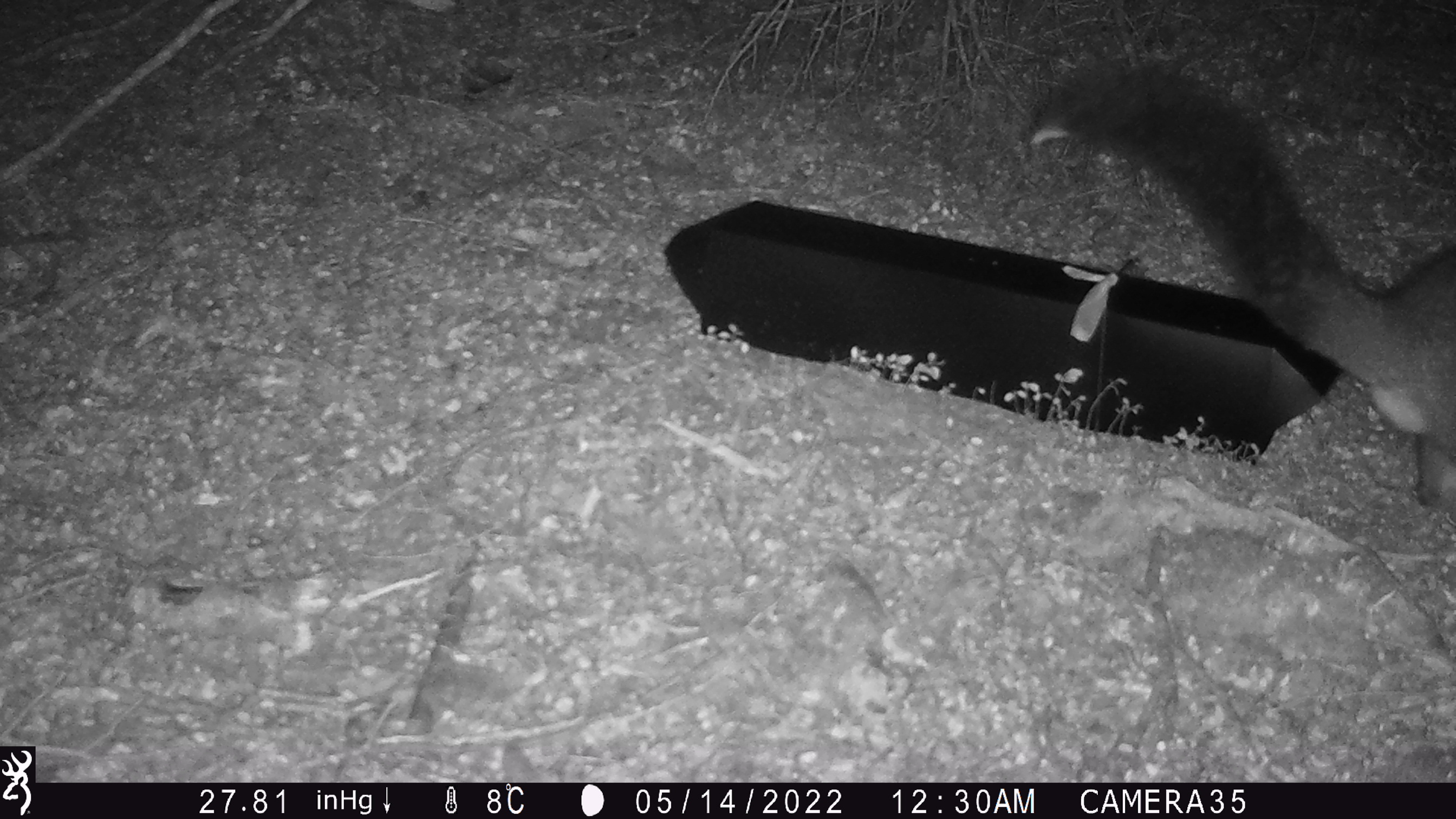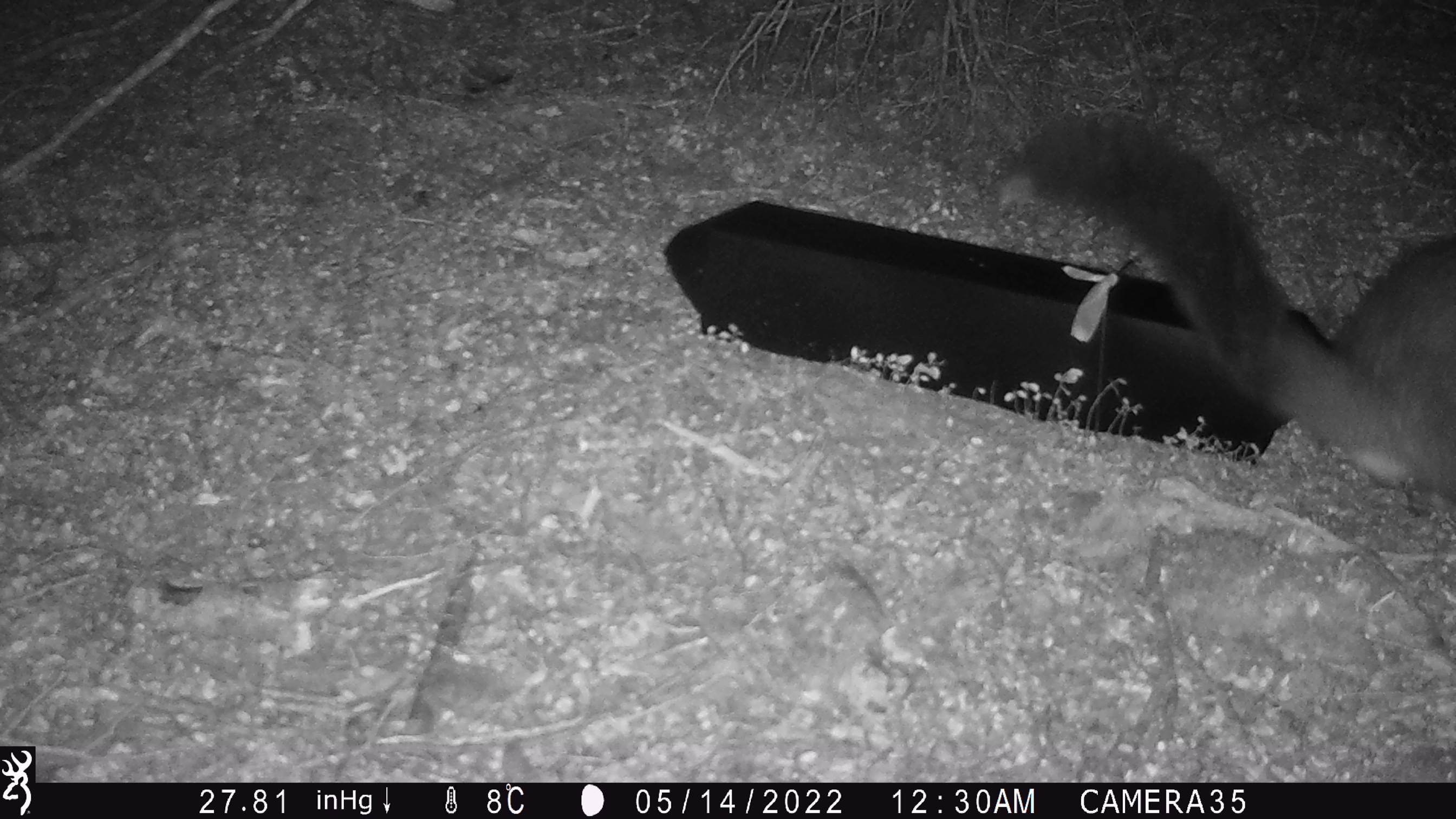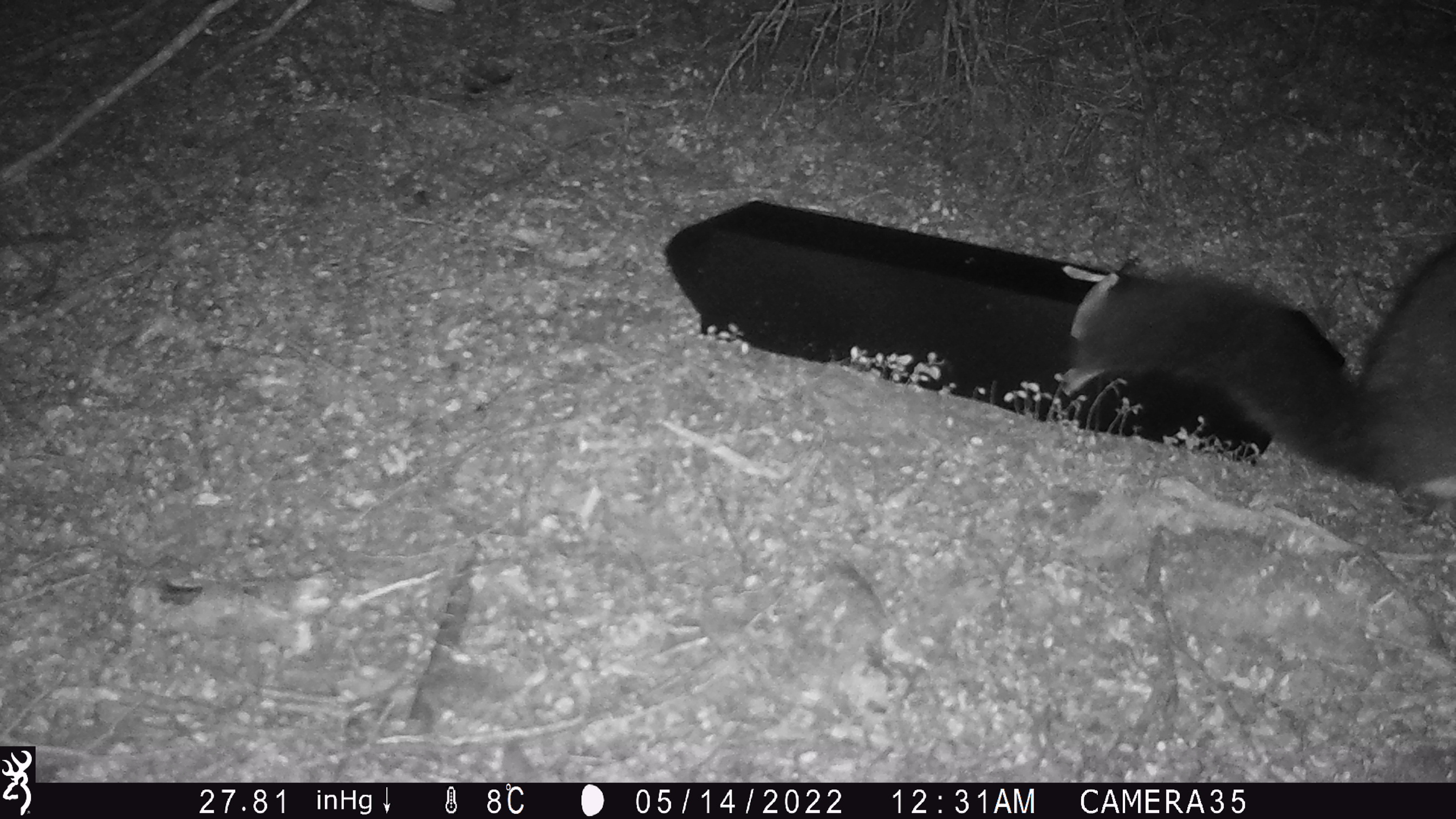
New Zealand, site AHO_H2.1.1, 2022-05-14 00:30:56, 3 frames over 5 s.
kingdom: Animalia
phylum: Chordata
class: Mammalia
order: Diprotodontia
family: Phalangeridae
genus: Trichosurus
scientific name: Trichosurus vulpecula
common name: common brushtail possum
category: possum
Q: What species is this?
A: Possum (common brushtail possum) (Trichosurus vulpecula).